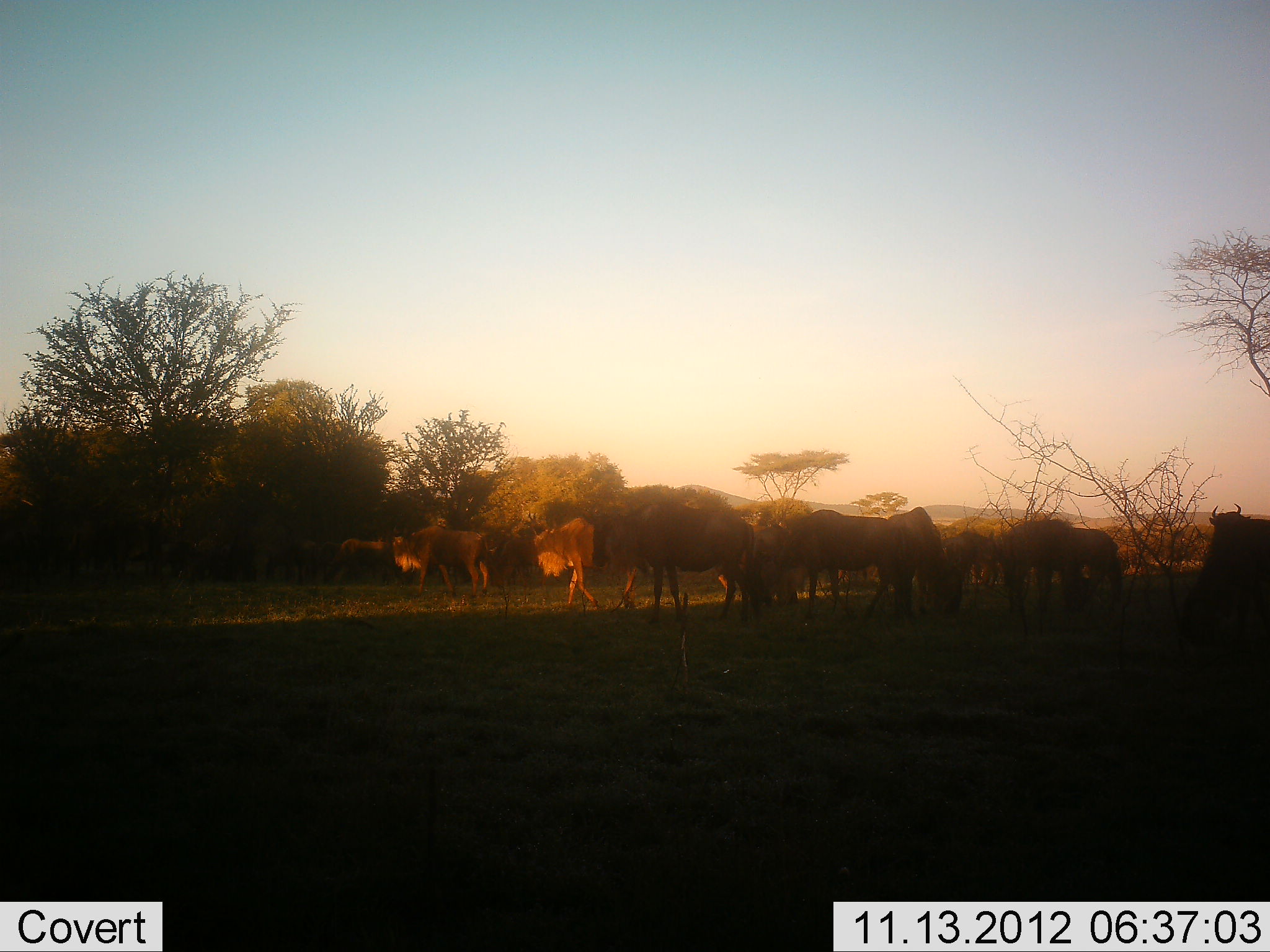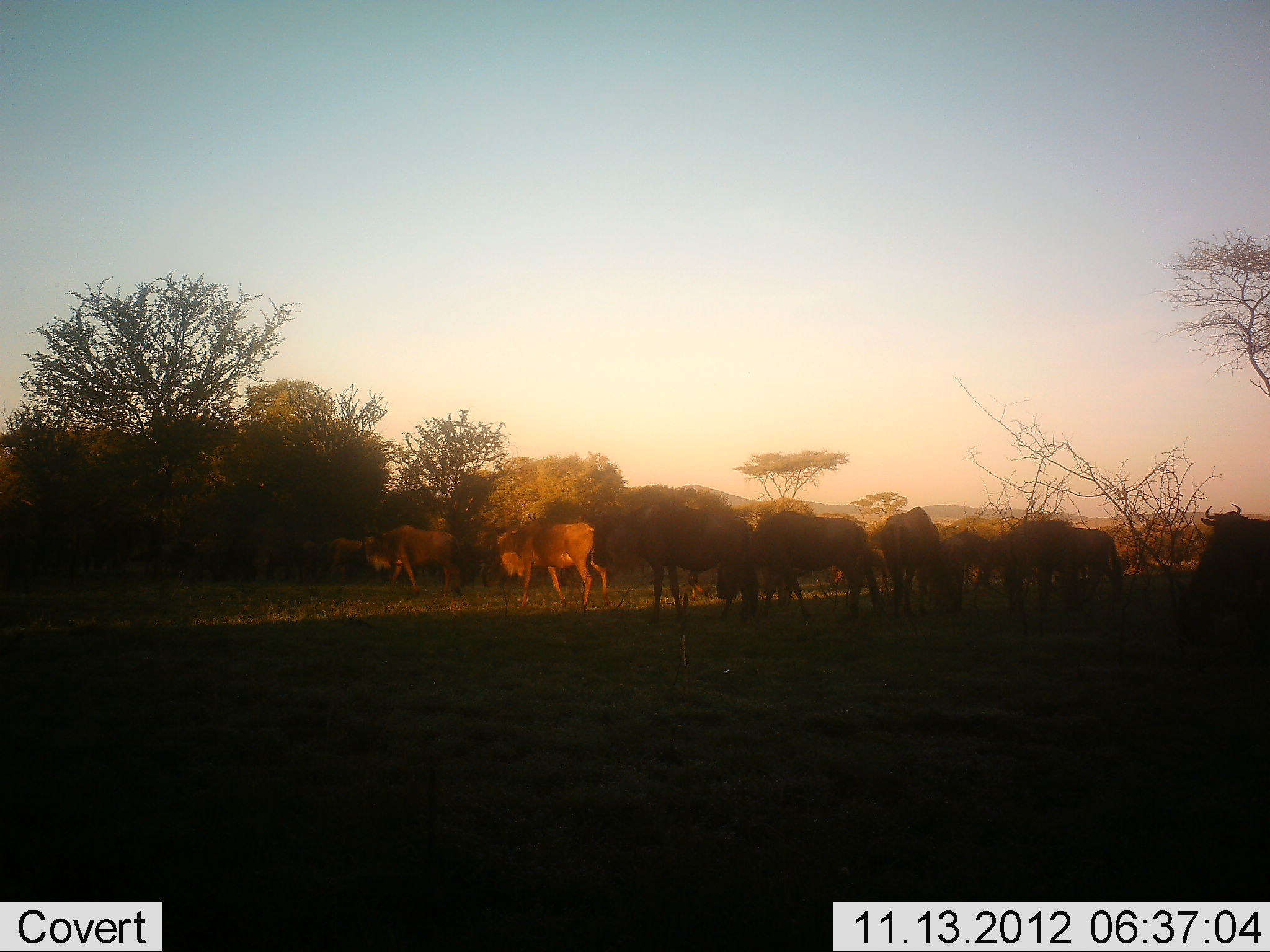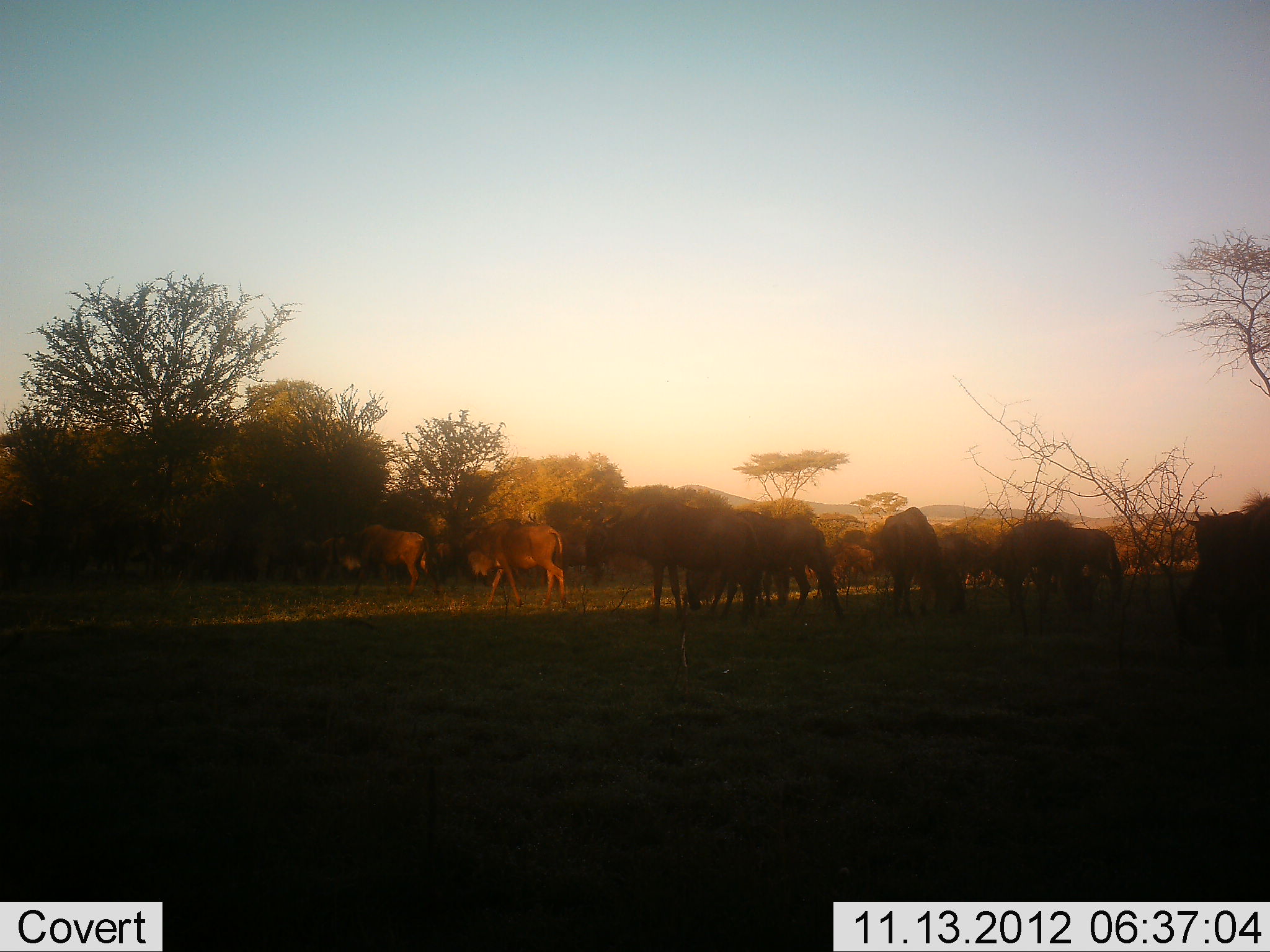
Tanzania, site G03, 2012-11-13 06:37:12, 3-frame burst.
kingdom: Animalia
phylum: Chordata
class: Mammalia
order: Artiodactyla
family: Bovidae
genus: Connochaetes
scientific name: Connochaetes taurinus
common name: blue wildebeest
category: wildebeest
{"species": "wildebeest (blue wildebeest) (Connochaetes taurinus)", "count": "11-50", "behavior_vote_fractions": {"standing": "60%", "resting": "0%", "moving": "90%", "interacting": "0%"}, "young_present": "0%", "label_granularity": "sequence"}